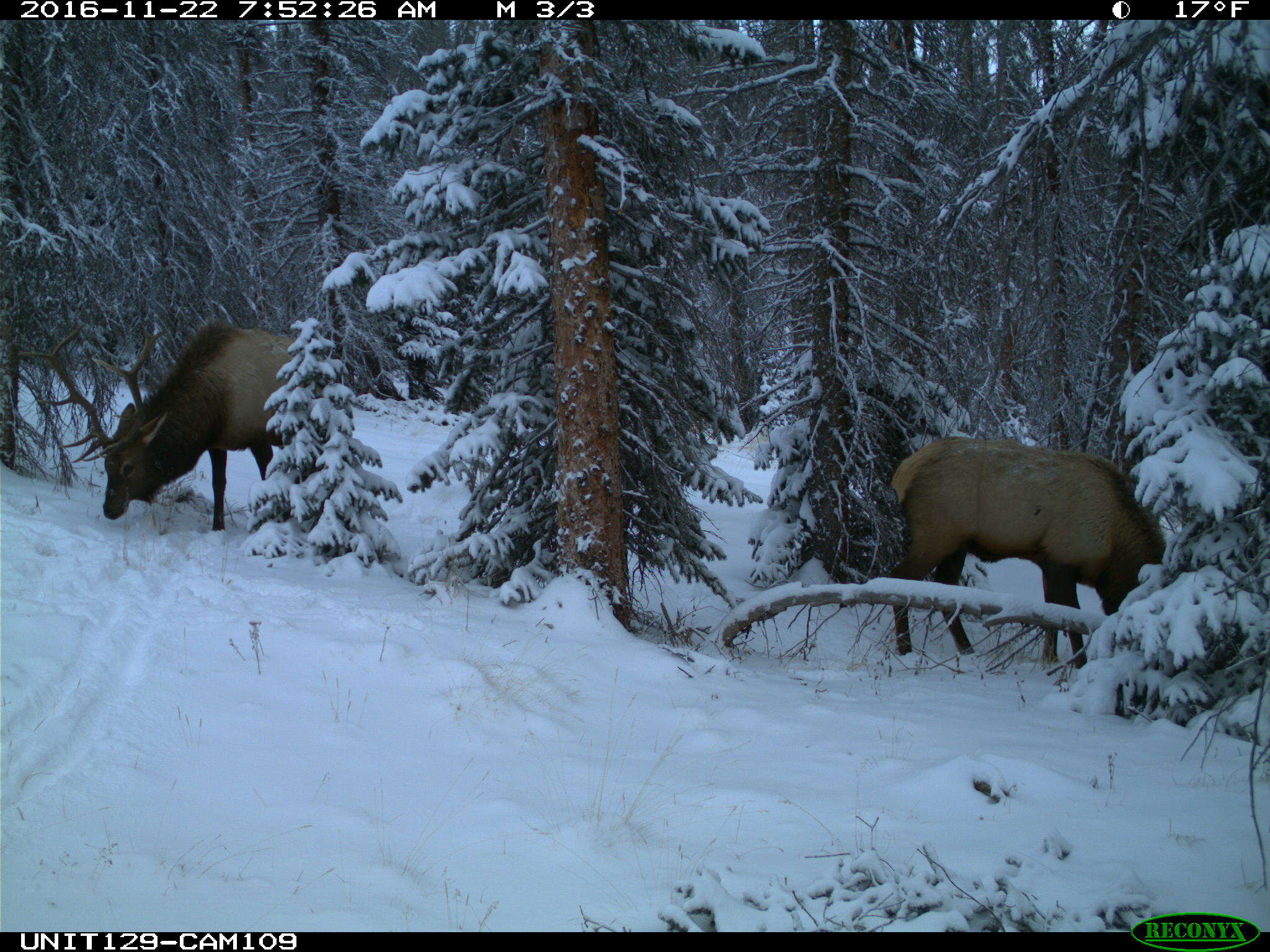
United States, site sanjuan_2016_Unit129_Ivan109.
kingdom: Animalia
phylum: Chordata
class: Mammalia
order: Artiodactyla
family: Cervidae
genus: Cervus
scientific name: Cervus elaphus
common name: red deer